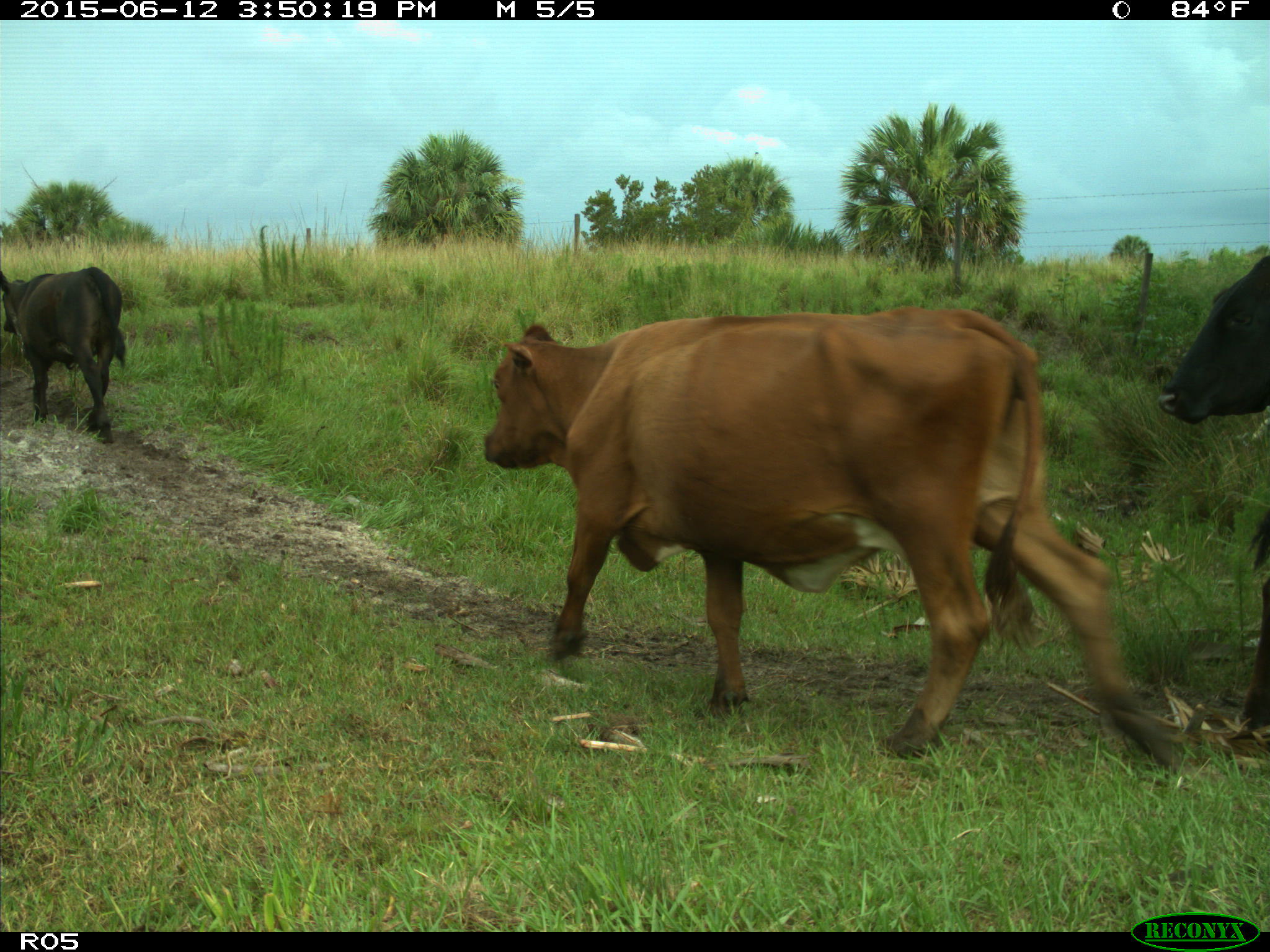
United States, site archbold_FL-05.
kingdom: Animalia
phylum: Chordata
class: Mammalia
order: Artiodactyla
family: Bovidae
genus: Bos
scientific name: Bos taurus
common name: domestic cow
Bos taurus (domestic cow).